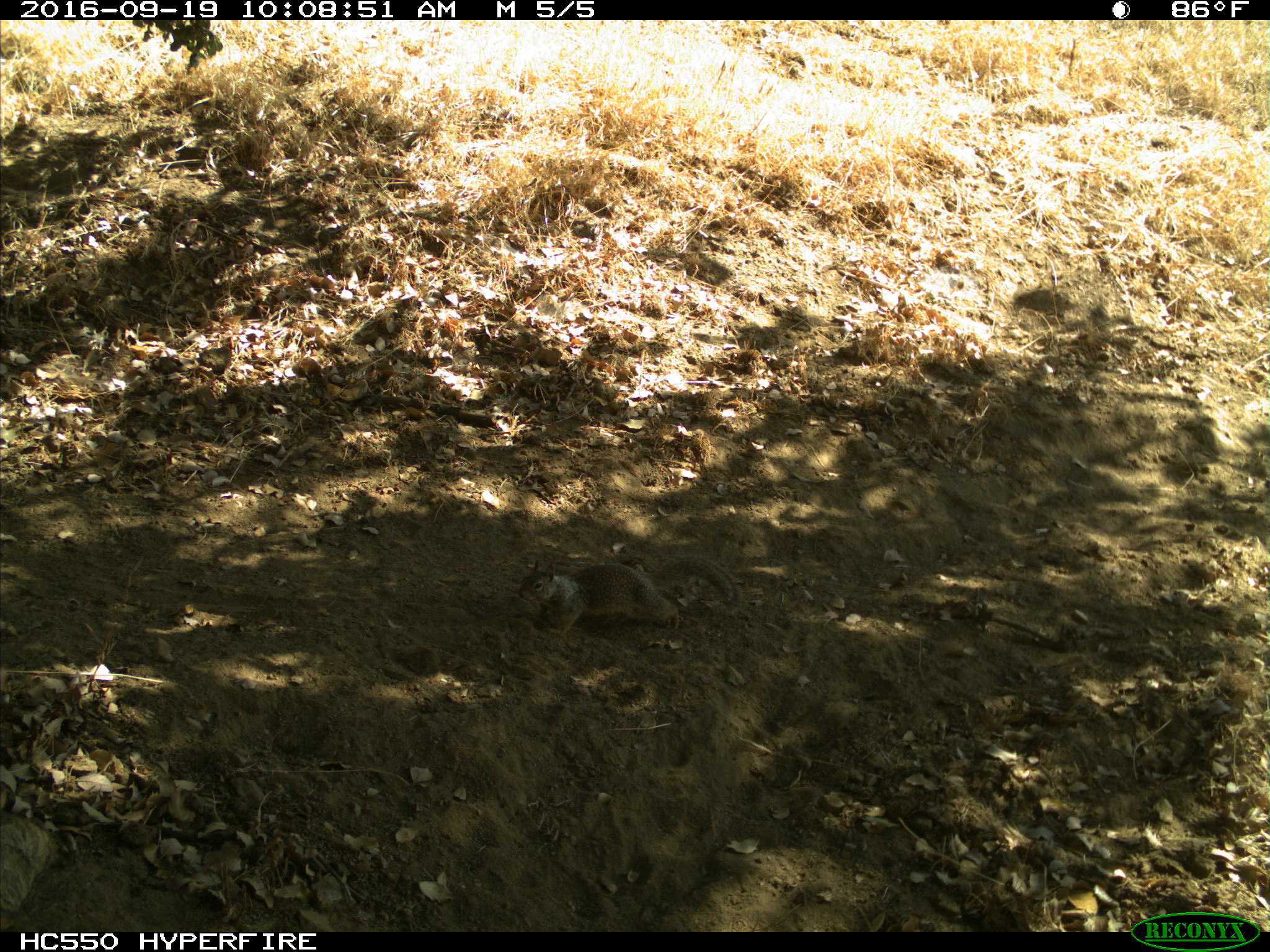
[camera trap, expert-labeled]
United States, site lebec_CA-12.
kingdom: Animalia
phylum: Chordata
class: Mammalia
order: Rodentia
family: Sciuridae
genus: Otospermophilus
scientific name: Otospermophilus beecheyi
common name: california ground squirrel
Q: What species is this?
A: Otospermophilus beecheyi (california ground squirrel).